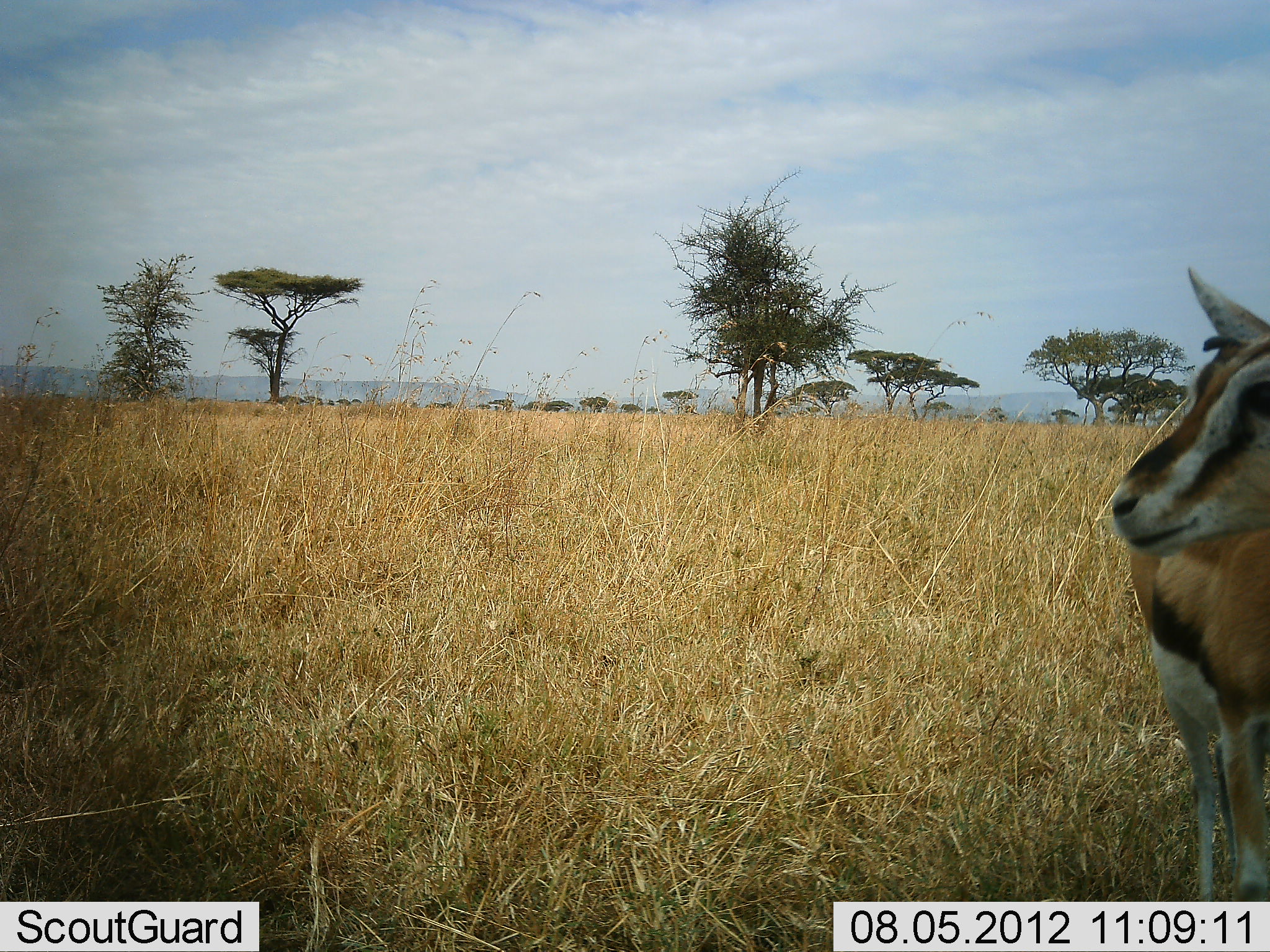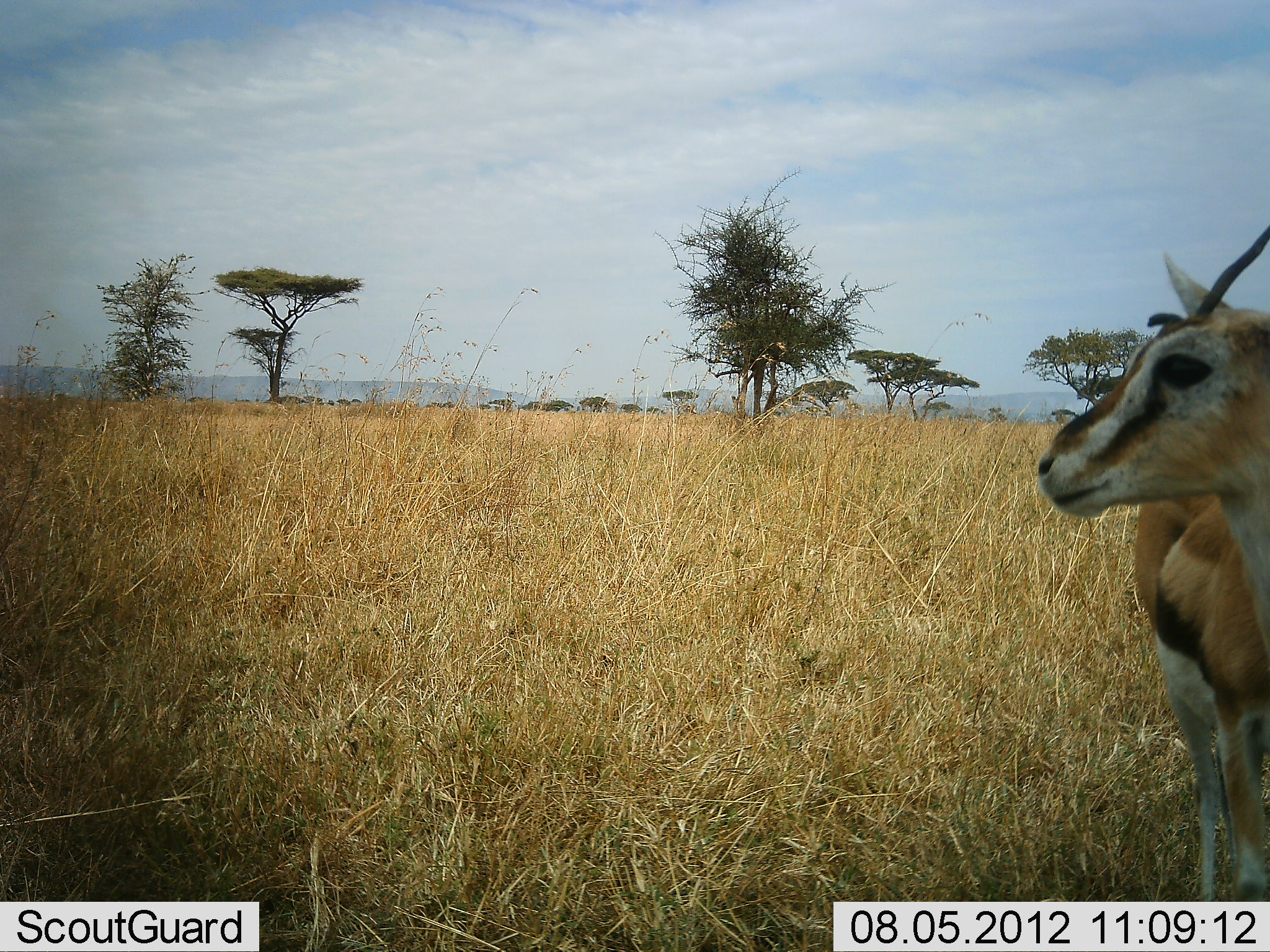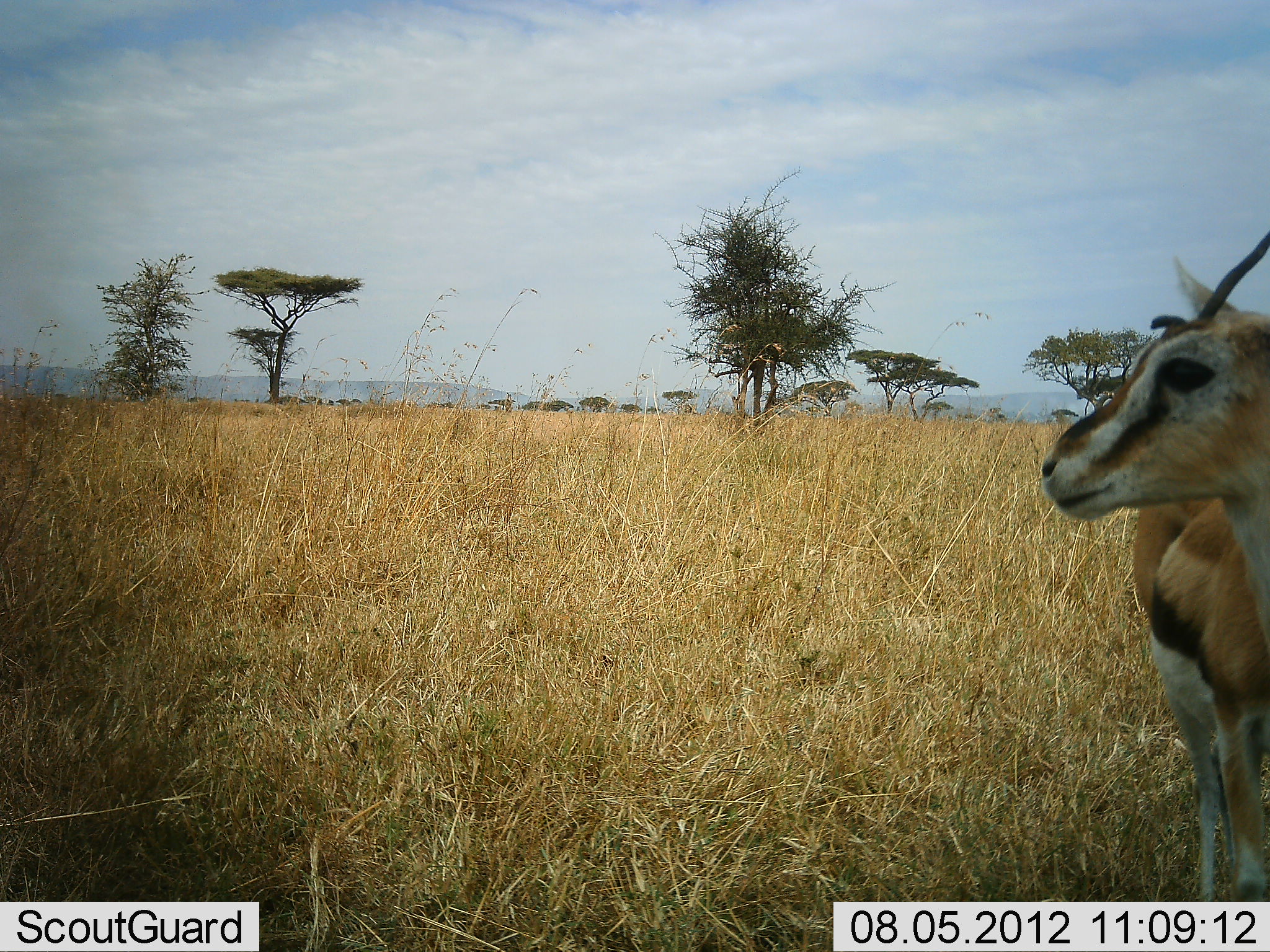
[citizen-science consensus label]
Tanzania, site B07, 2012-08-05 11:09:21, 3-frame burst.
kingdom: Animalia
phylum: Chordata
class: Mammalia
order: Artiodactyla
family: Bovidae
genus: Eudorcas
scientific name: Eudorcas thomsonii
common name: thomson's gazelle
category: gazellethomsons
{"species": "gazellethomsons (thomson's gazelle) (Eudorcas thomsonii)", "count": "1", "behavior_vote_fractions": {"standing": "100%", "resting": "0%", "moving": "10%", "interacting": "0%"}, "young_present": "0%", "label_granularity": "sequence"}